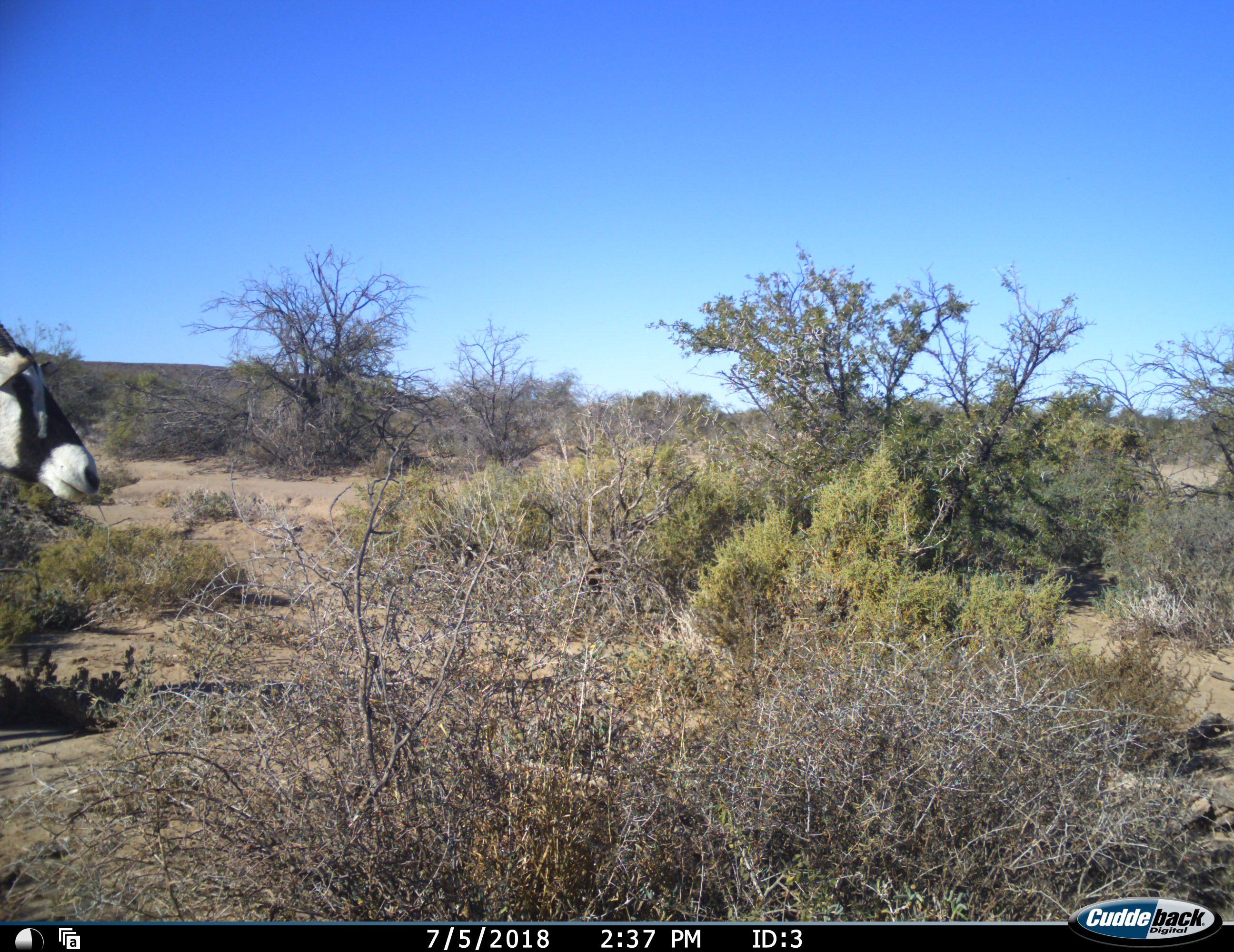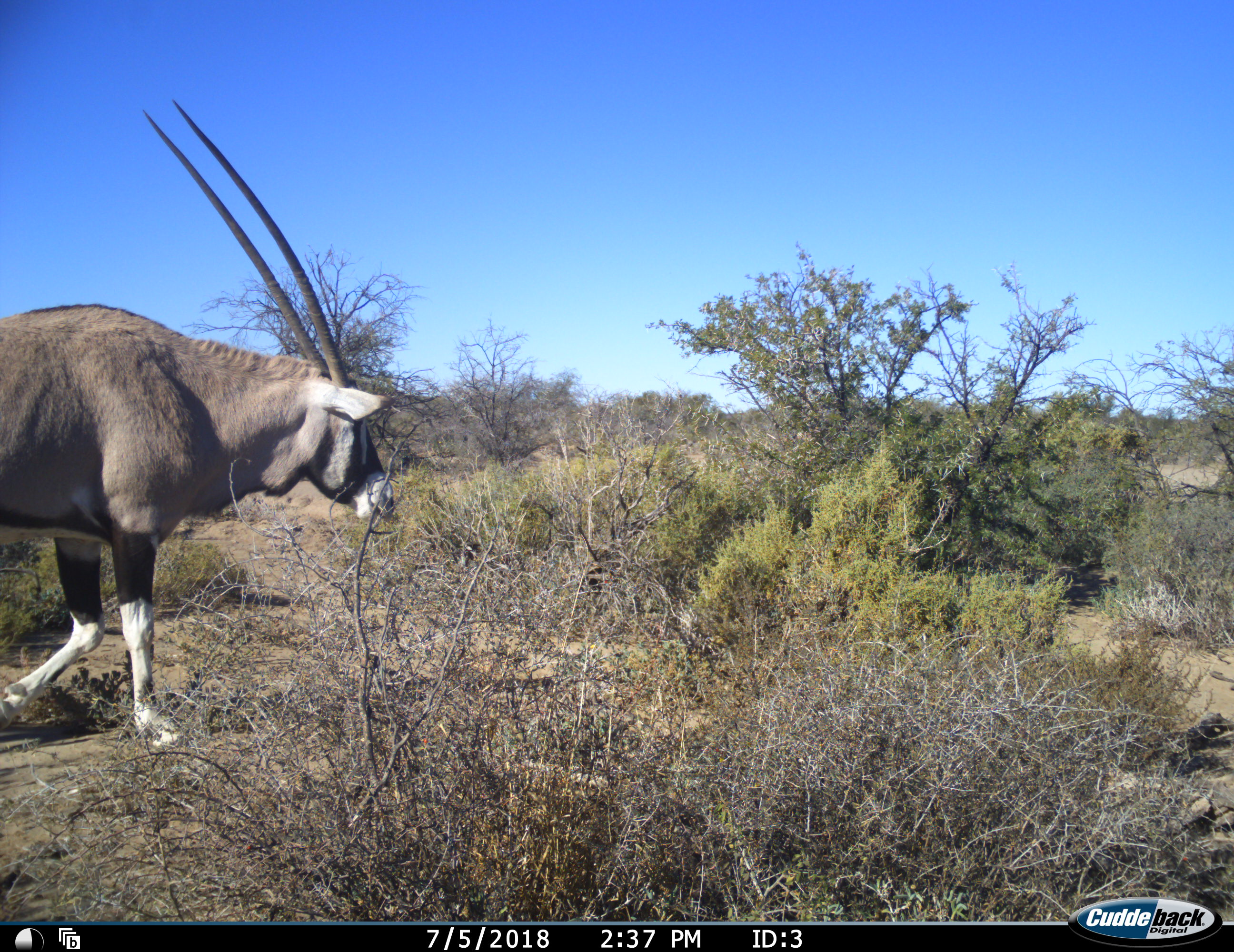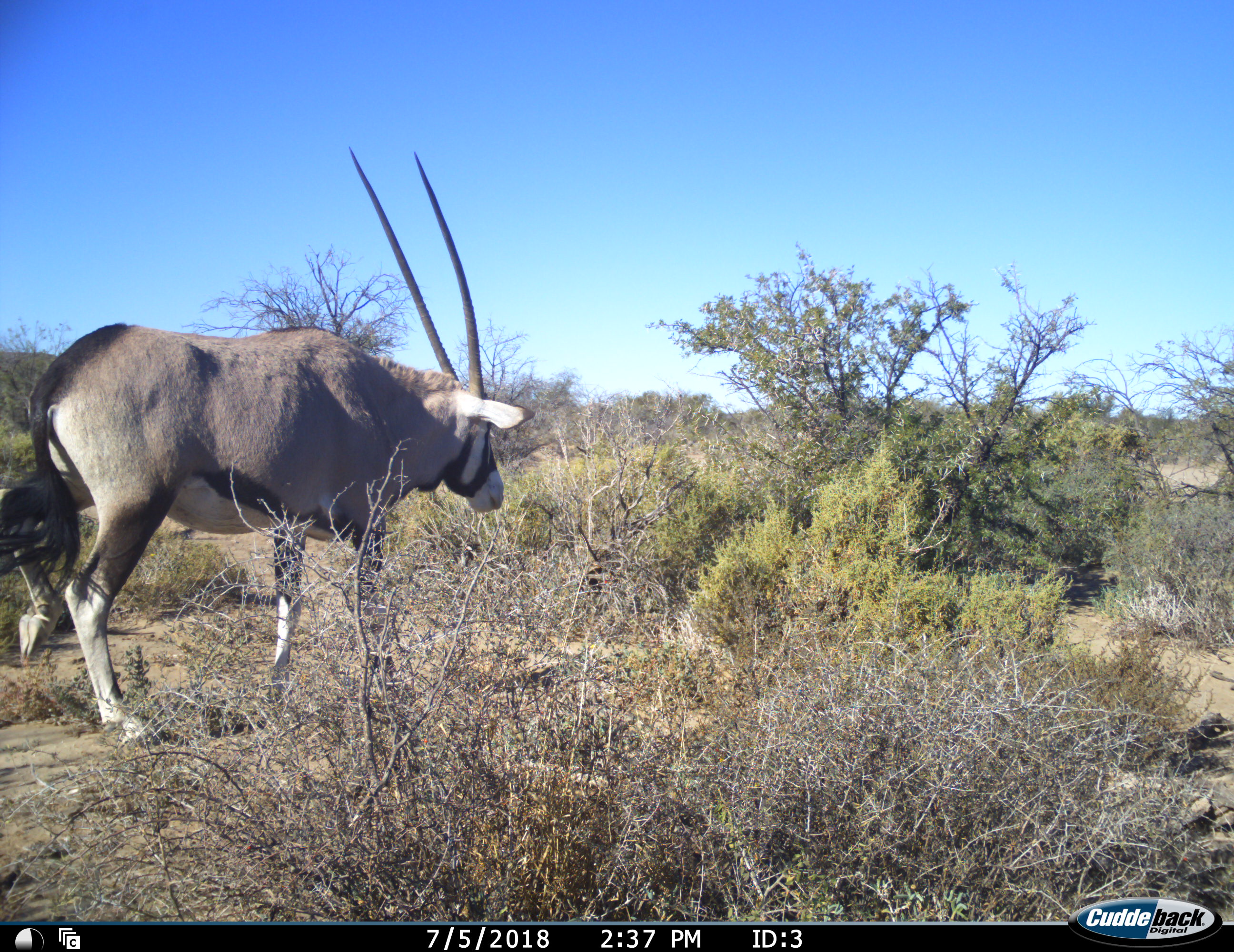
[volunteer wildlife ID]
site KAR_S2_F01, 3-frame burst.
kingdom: Animalia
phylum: Chordata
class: Mammalia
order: Artiodactyla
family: Bovidae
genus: Oryx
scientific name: Oryx gazella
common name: gemsbok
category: oryx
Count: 1.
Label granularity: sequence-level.